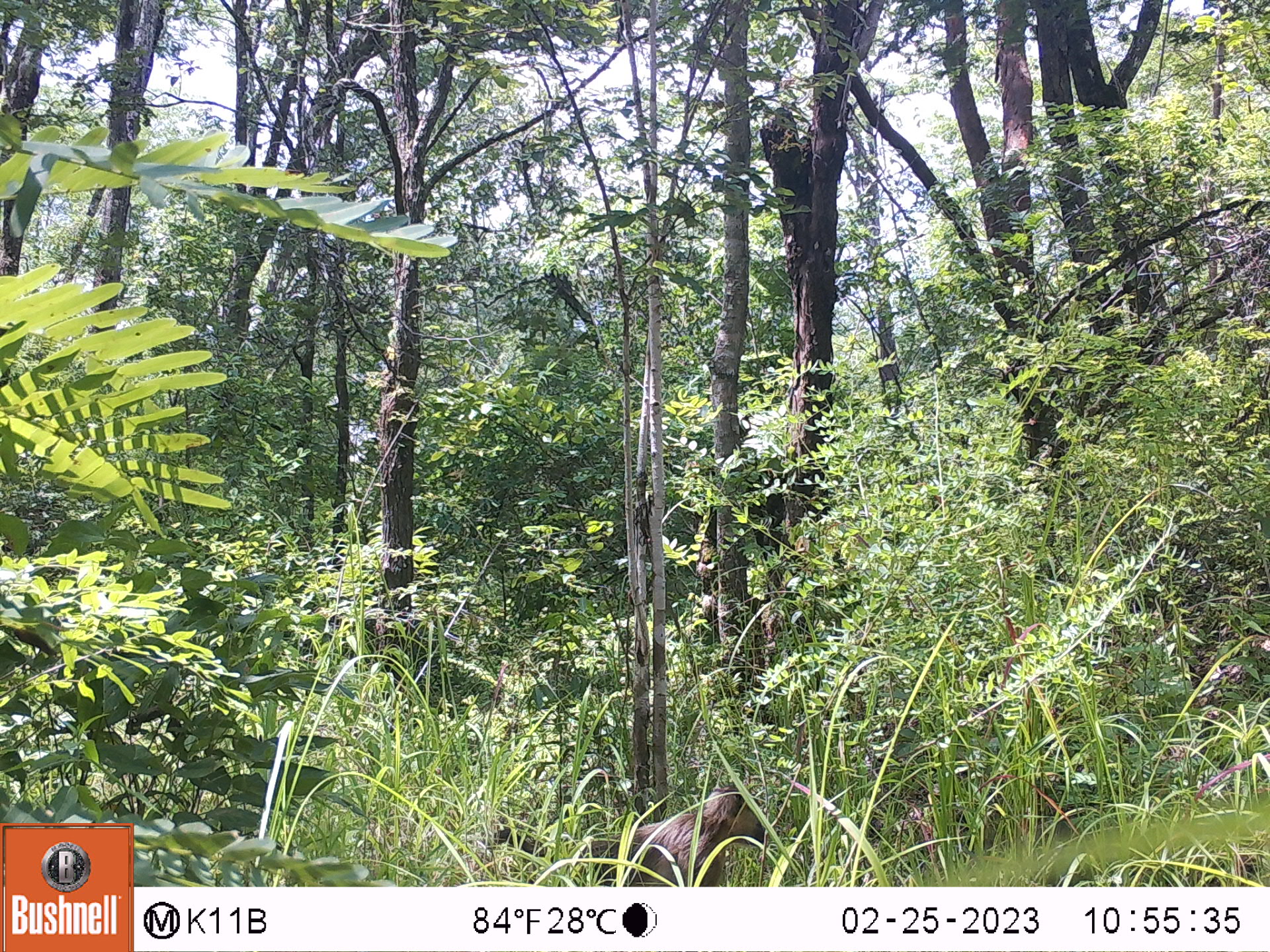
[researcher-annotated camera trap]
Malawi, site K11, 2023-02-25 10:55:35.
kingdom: Animalia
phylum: Chordata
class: Mammalia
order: Primates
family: Cercopithecidae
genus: Papio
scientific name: Papio cynocephalus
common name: yellow baboon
Yellow baboon (Papio cynocephalus), count 1.